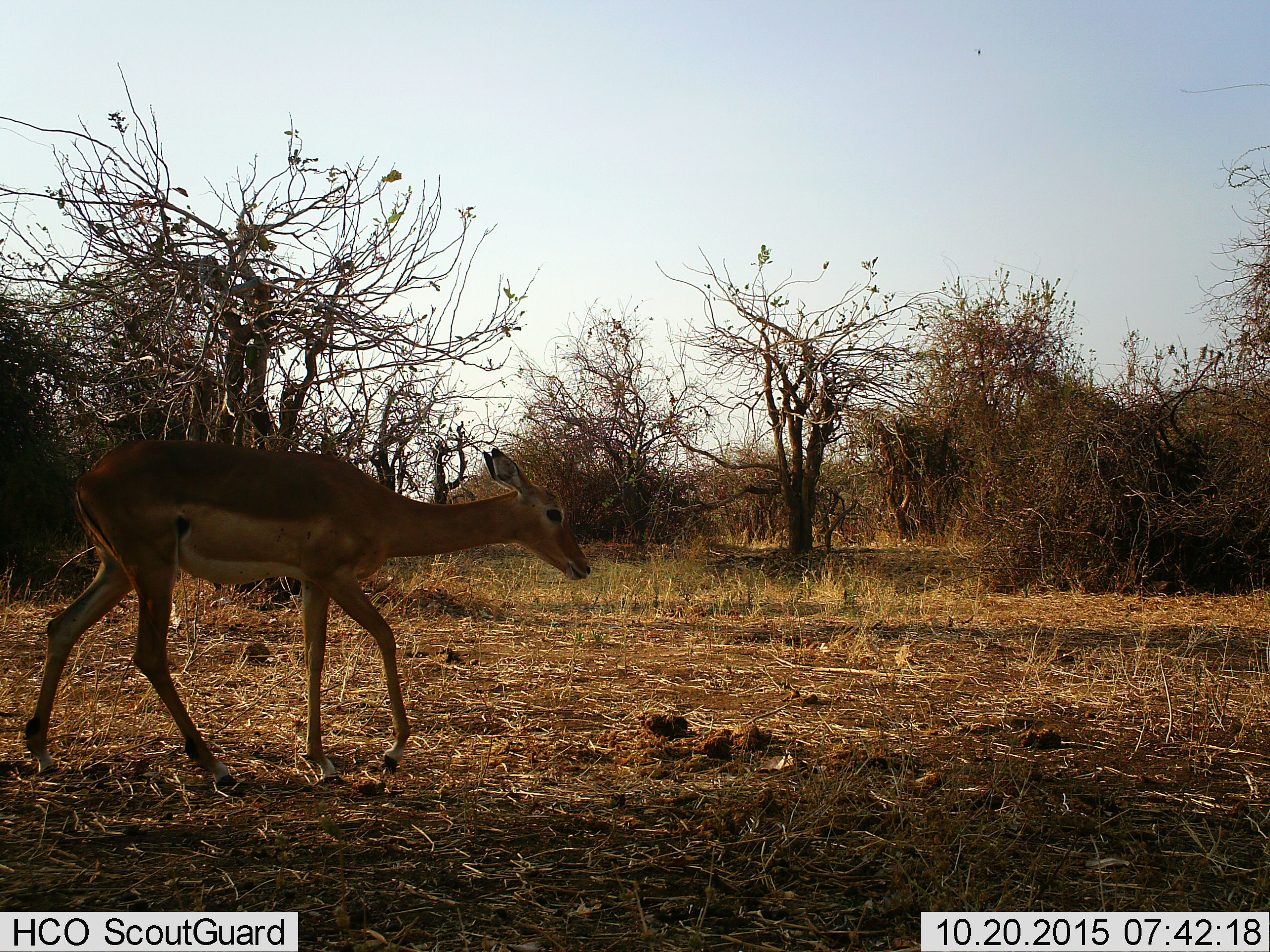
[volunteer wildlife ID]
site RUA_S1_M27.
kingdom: Animalia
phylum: Chordata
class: Mammalia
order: Artiodactyla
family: Bovidae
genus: Aepyceros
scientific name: Aepyceros melampus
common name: impala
Impala (Aepyceros melampus), count 1. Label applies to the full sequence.